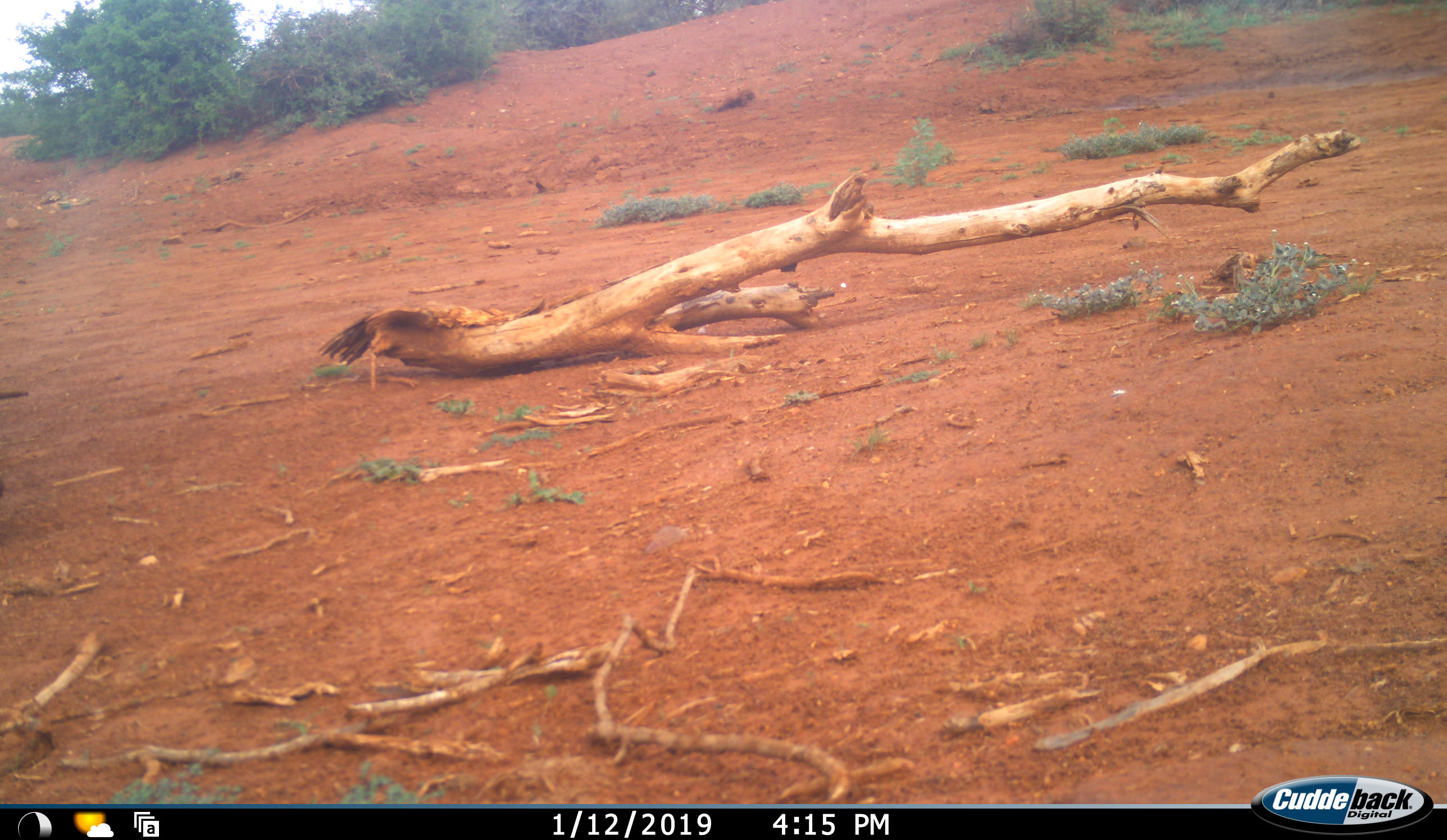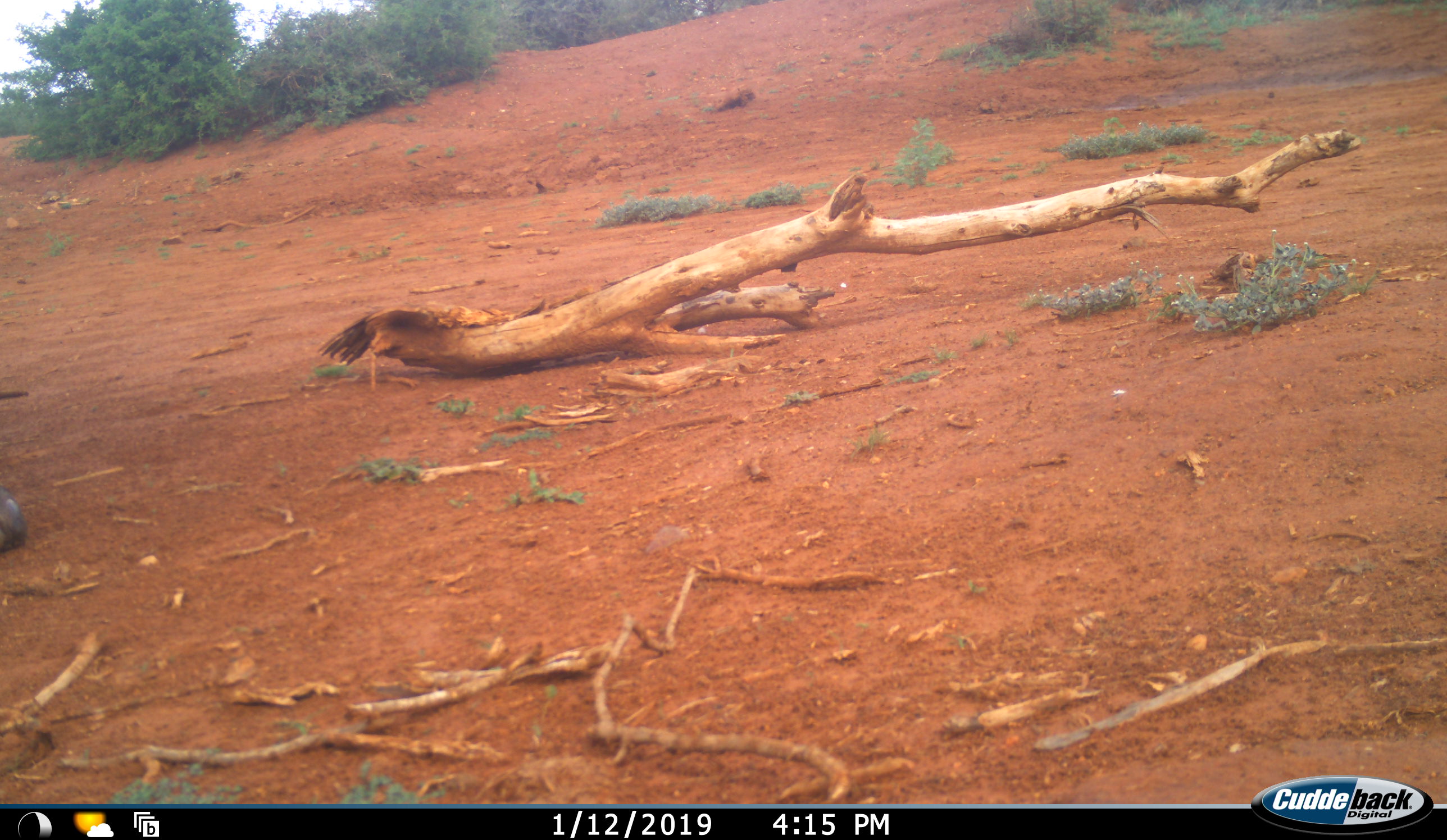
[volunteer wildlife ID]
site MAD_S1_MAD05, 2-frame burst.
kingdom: Animalia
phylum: Chordata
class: Mammalia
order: Proboscidea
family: Elephantidae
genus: Loxodonta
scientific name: Loxodonta africana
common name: african bush elephant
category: elephant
Elephant (african bush elephant) (Loxodonta africana), count 1. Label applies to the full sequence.